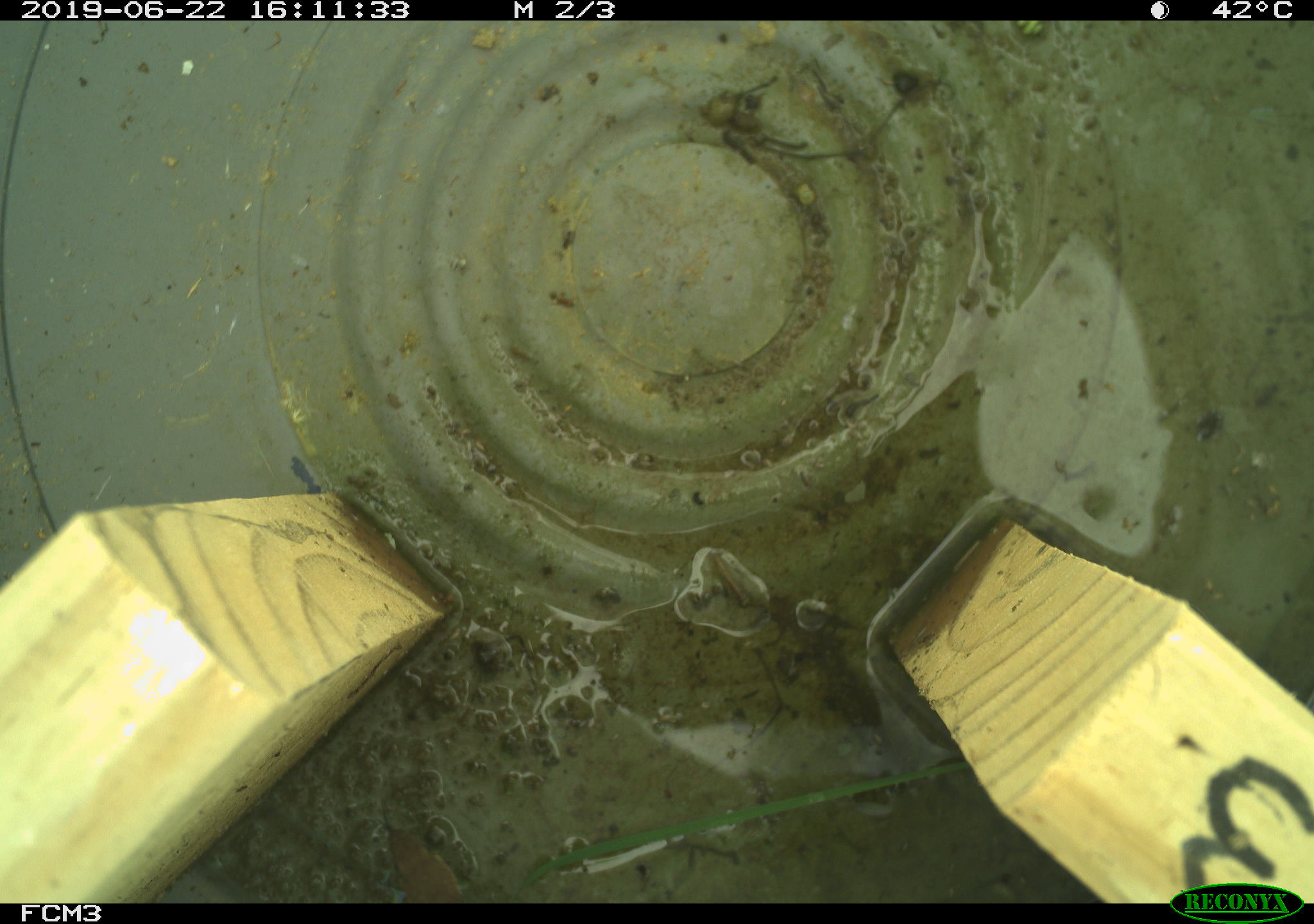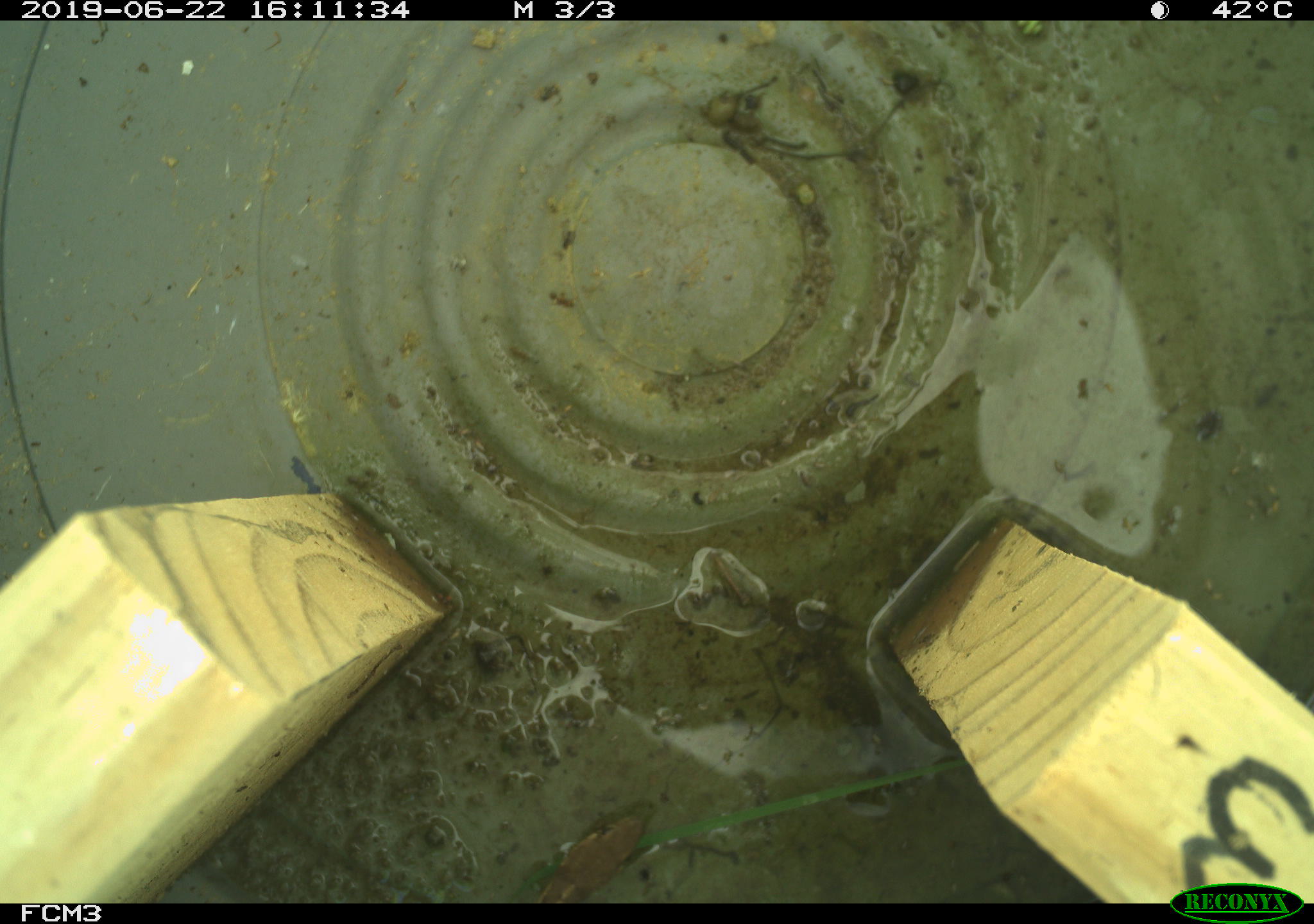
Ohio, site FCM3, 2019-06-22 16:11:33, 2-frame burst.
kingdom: Animalia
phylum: Chordata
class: Reptilia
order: Squamata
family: Colubridae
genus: Thamnophis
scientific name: Thamnophis sirtalis sirtalis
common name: eastern gartersnake